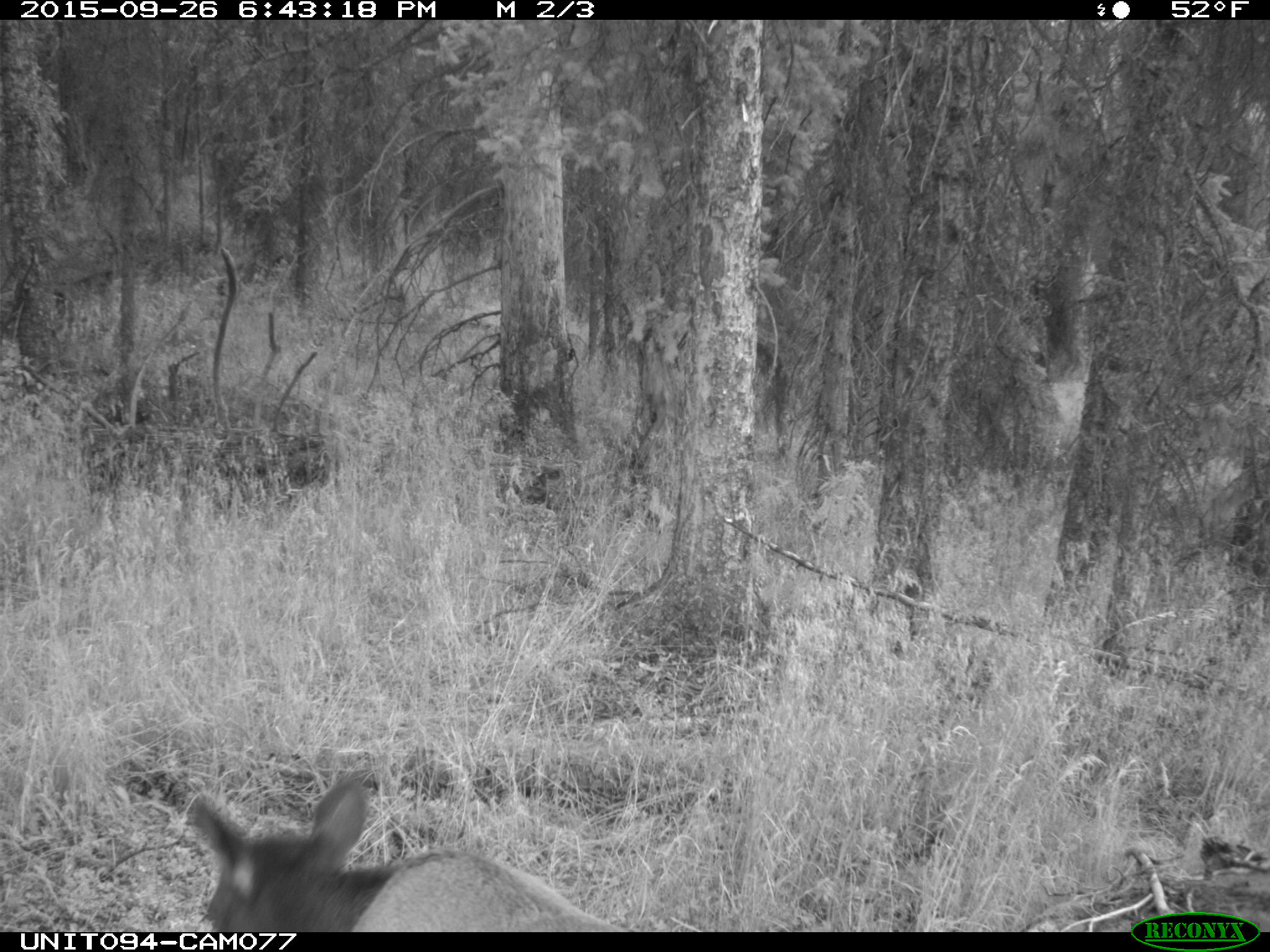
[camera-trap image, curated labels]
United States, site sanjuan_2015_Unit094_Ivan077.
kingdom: Animalia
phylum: Chordata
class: Mammalia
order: Artiodactyla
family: Cervidae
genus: Cervus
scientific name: Cervus elaphus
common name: red deer